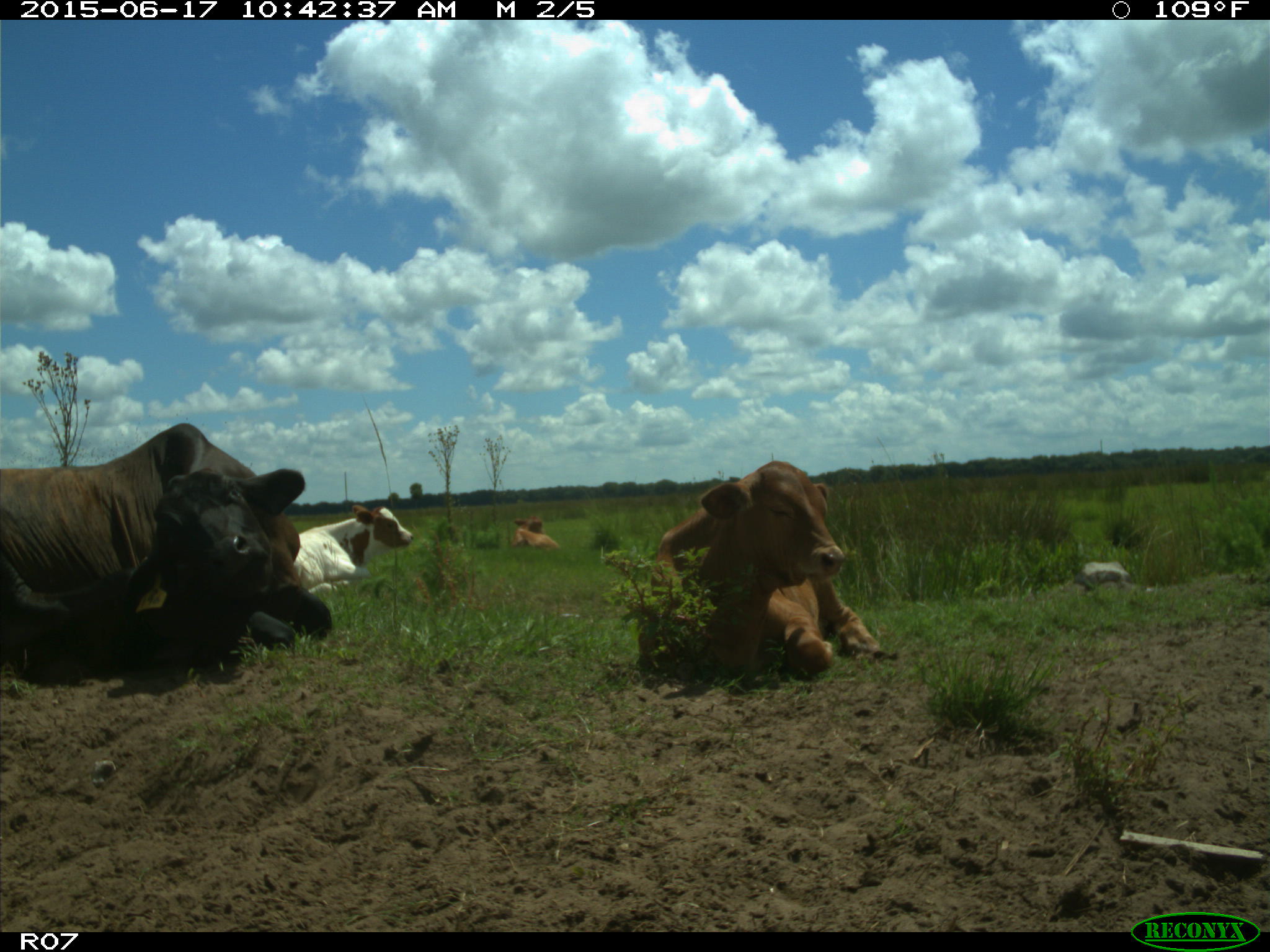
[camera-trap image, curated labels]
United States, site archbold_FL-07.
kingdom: Animalia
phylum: Chordata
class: Mammalia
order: Artiodactyla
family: Bovidae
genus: Bos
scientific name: Bos taurus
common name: domestic cow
Bos taurus (domestic cow).